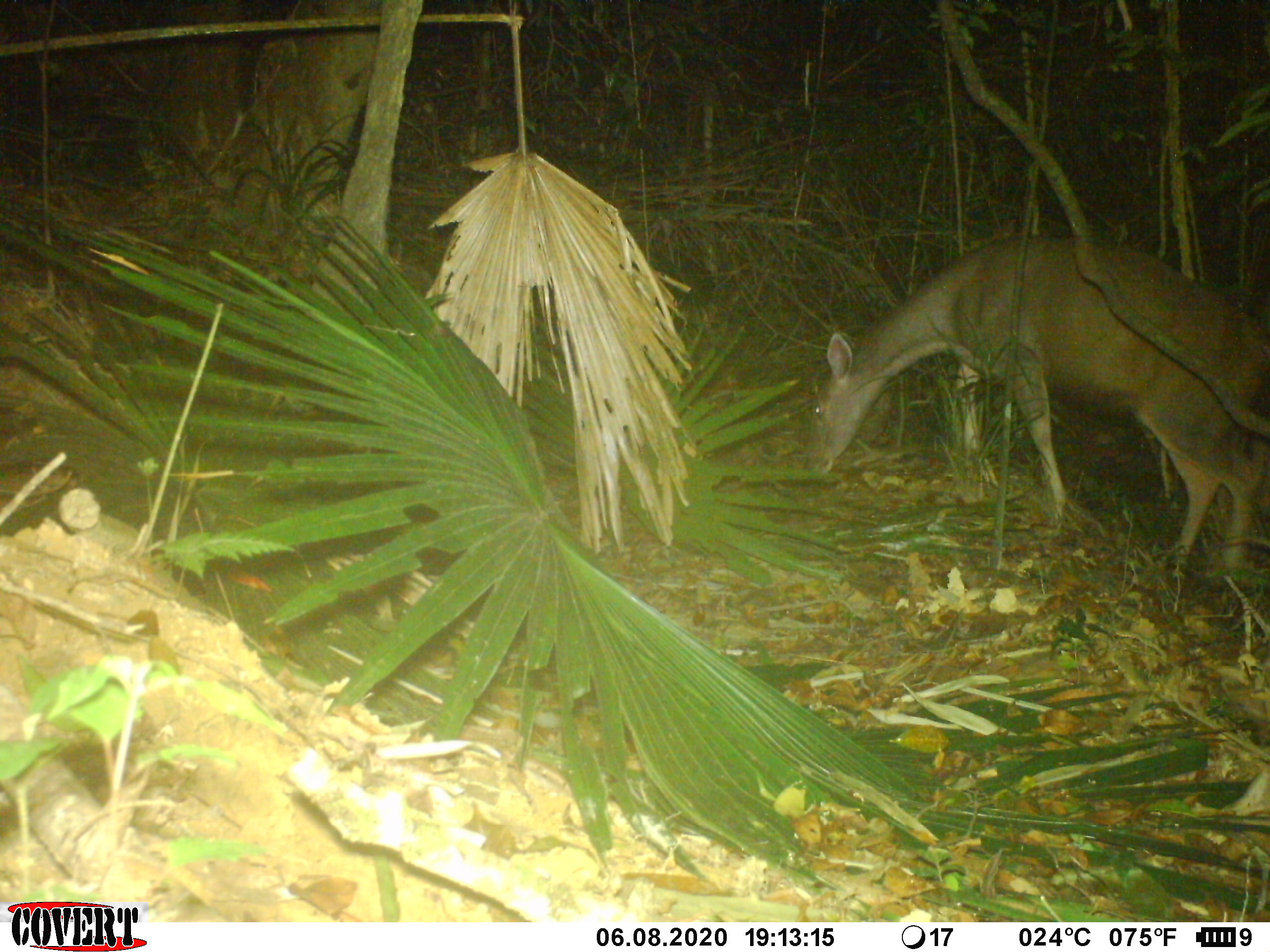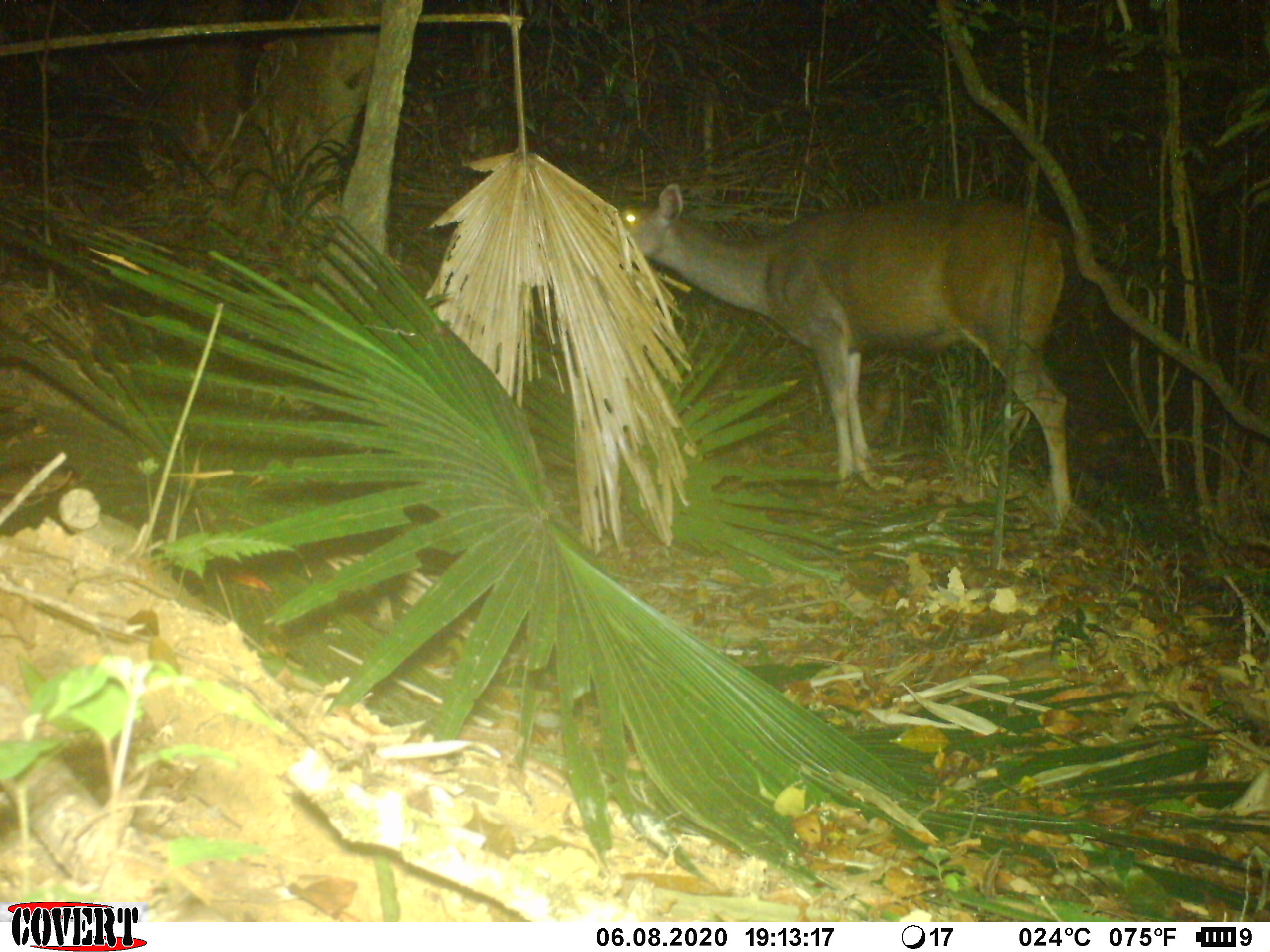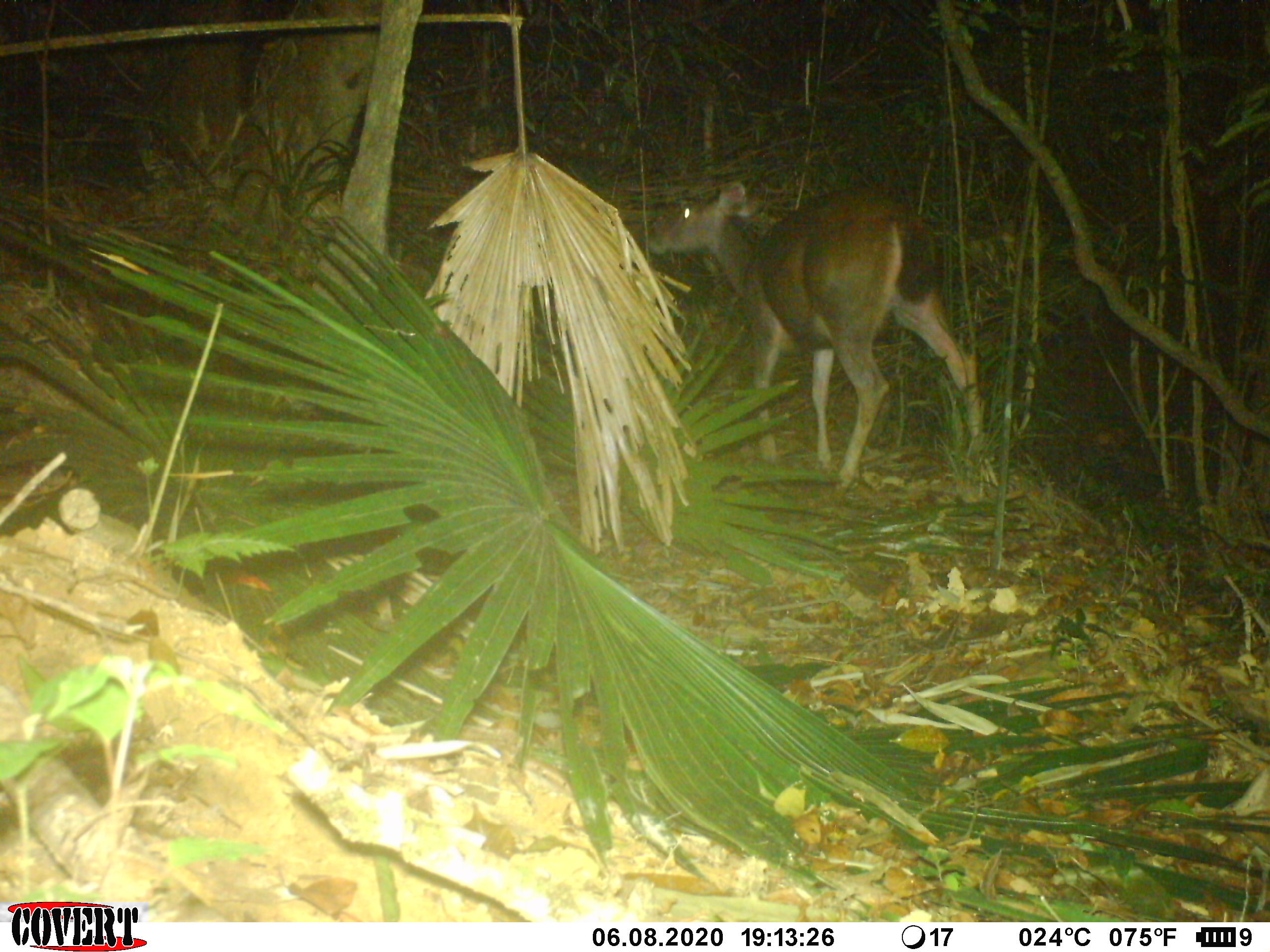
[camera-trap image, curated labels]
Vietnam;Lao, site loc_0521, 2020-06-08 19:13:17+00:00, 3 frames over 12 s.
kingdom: Animalia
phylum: Chordata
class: Mammalia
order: Artiodactyla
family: Cervidae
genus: Rusa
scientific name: Rusa unicolor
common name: sambar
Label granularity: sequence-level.